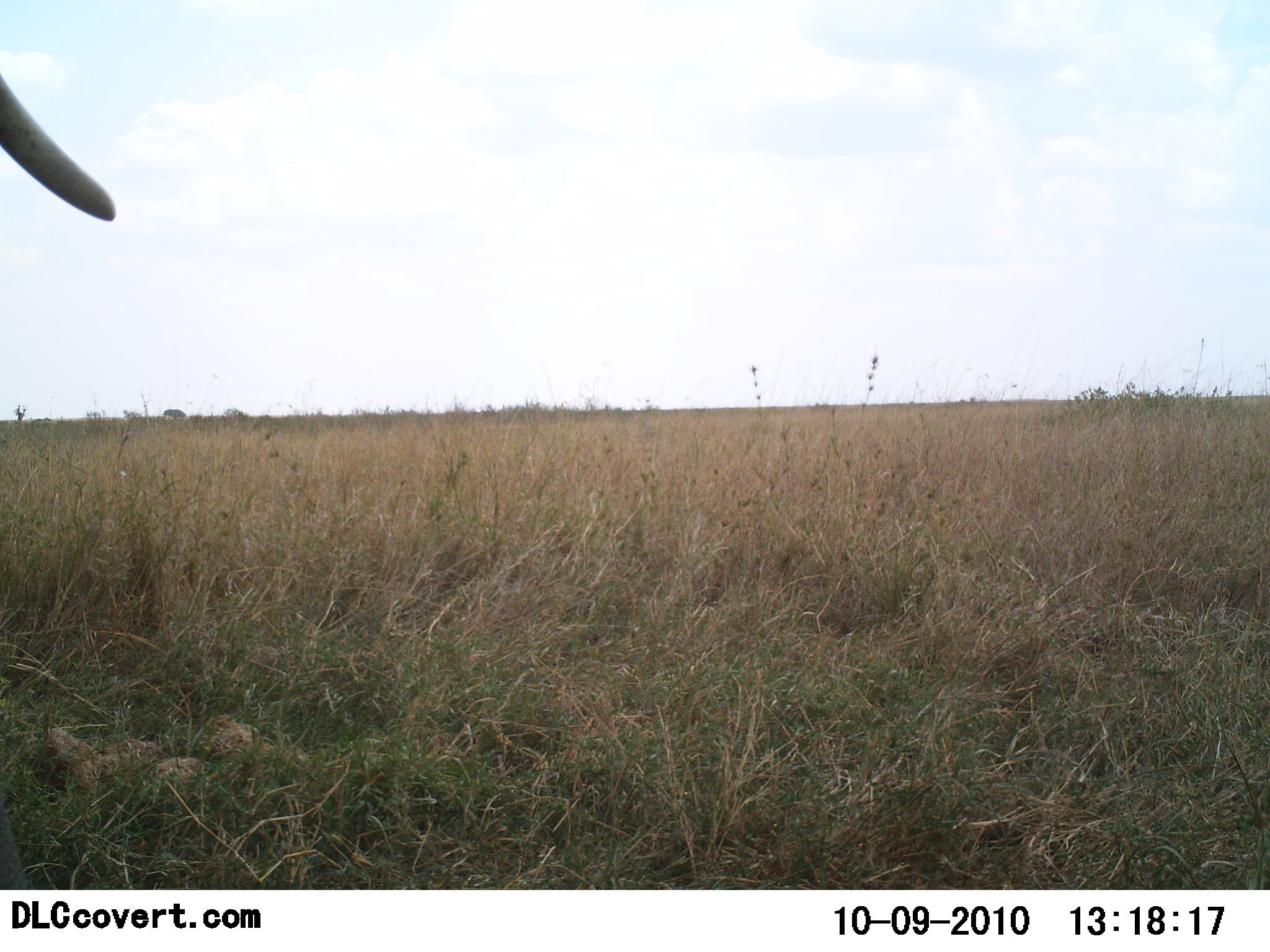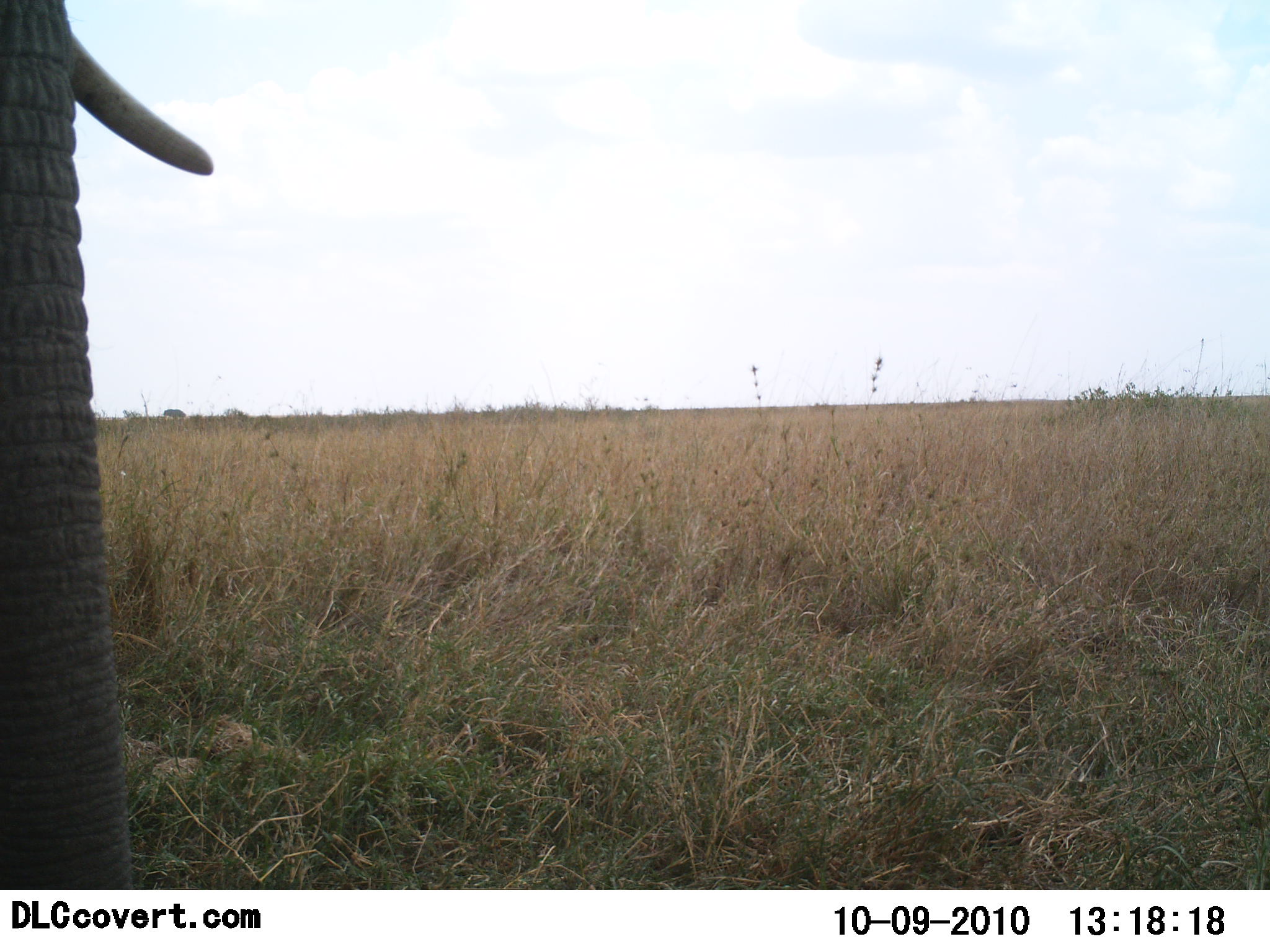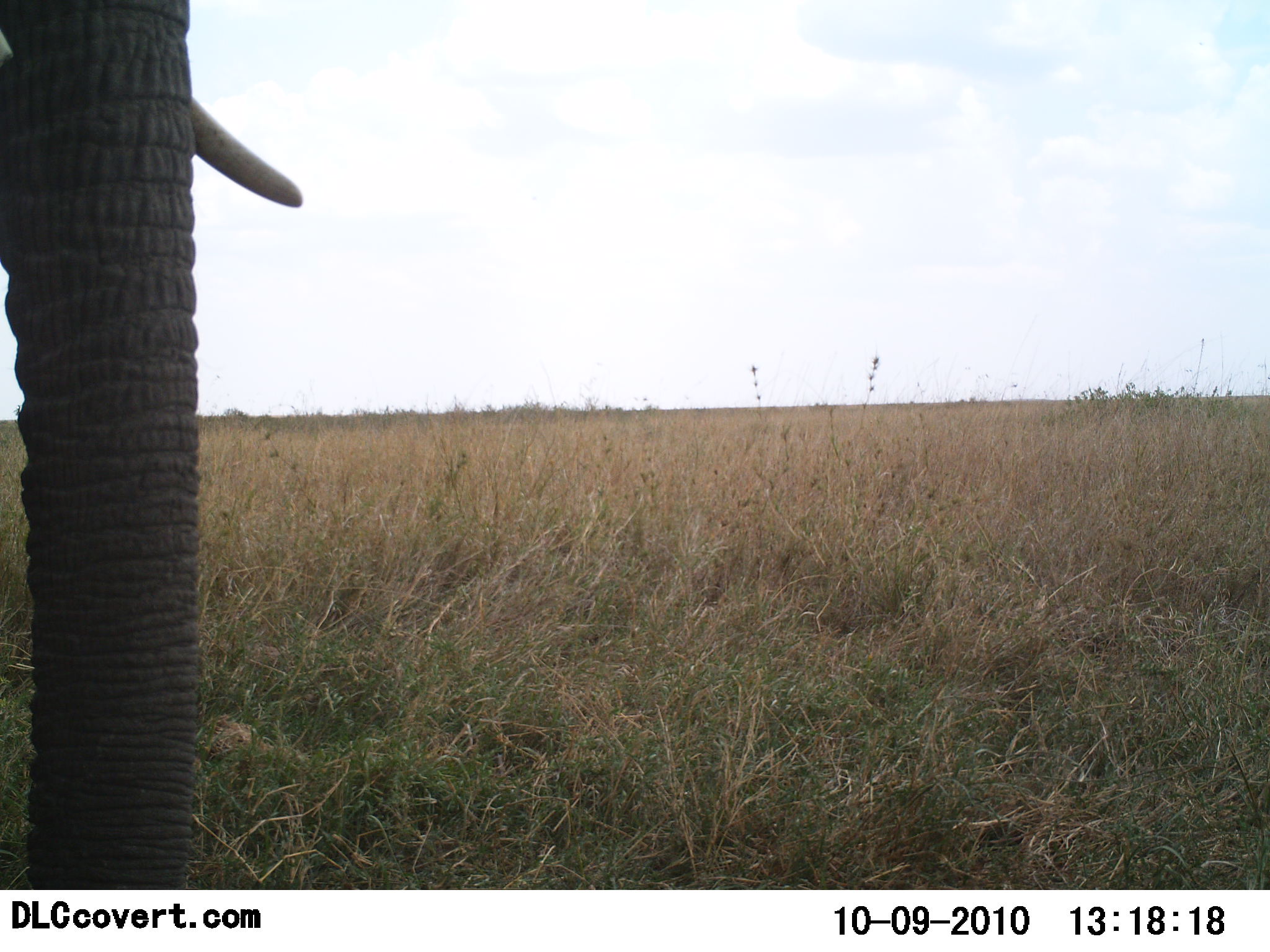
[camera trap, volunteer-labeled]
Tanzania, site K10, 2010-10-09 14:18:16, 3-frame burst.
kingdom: Animalia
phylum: Chordata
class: Mammalia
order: Proboscidea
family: Elephantidae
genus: Loxodonta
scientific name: Loxodonta africana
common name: african bush elephant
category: elephant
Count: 1.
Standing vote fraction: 33%.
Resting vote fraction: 0%.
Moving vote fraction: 75%.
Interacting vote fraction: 0%.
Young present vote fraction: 0%.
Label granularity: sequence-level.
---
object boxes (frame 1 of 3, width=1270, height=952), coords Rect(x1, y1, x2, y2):
animal: Rect(0, 67, 116, 222)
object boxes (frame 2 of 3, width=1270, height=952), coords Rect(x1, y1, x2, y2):
animal: Rect(0, 1, 214, 891)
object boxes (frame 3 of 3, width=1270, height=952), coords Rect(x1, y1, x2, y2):
animal: Rect(0, 1, 305, 887)